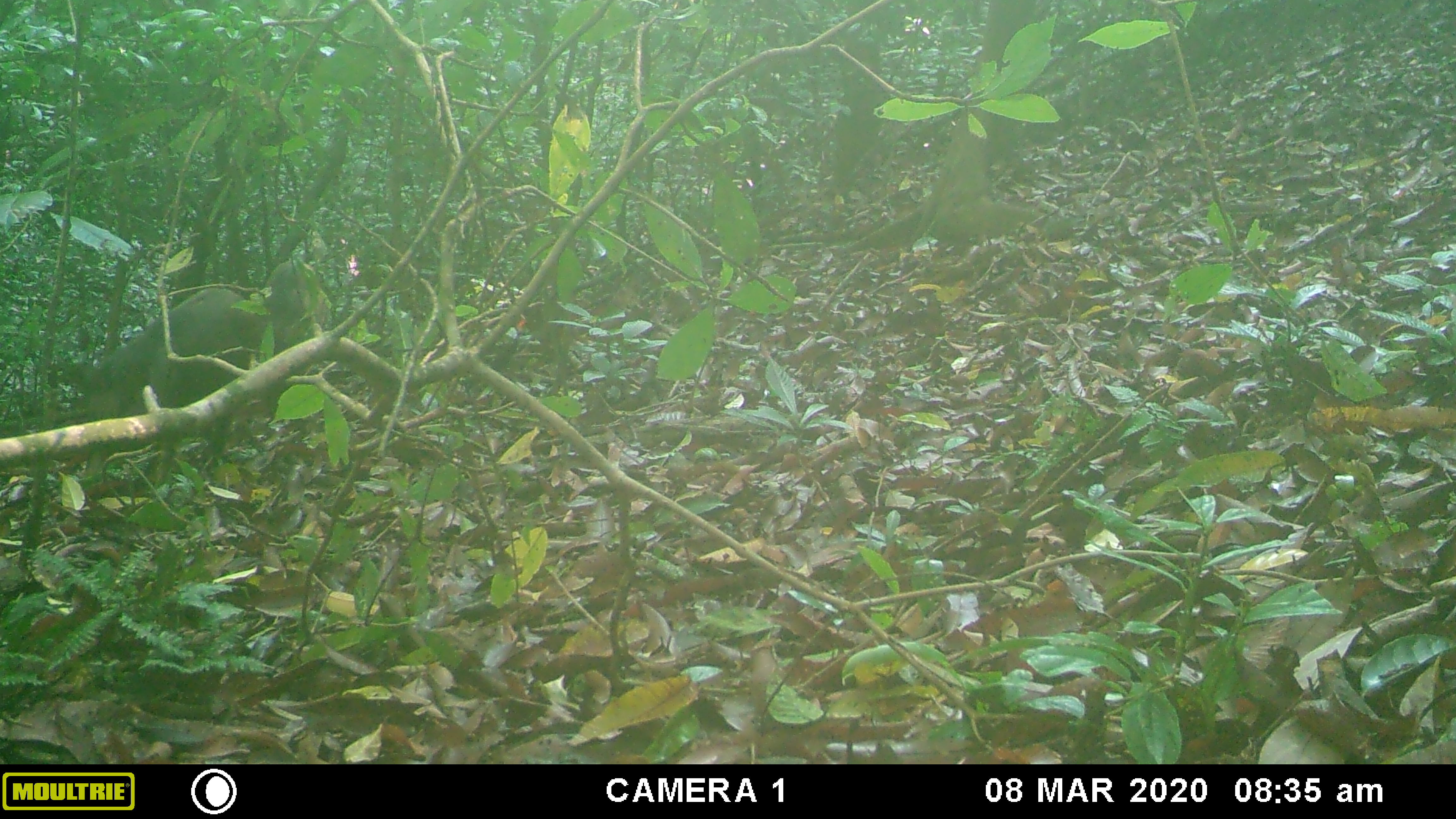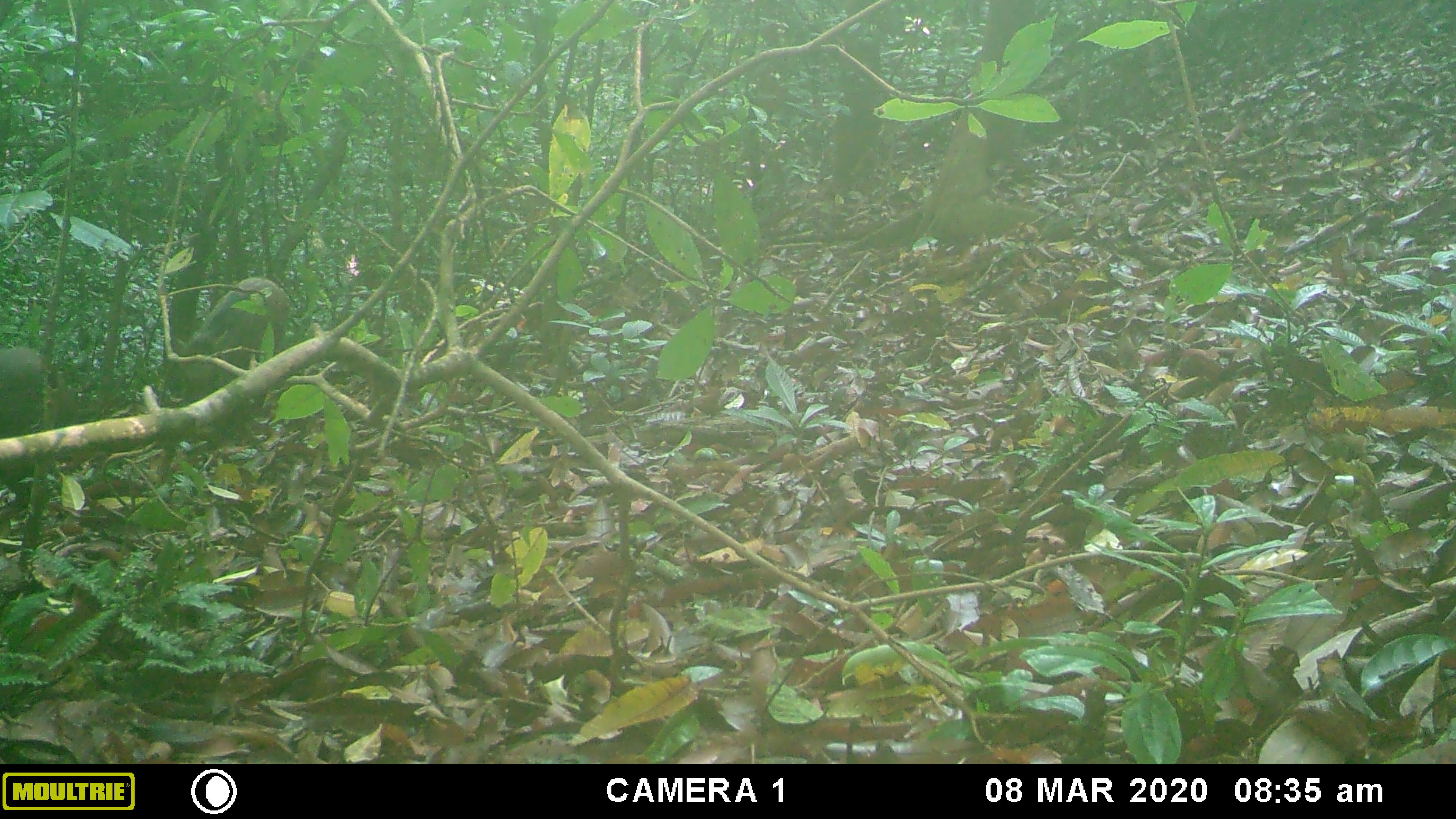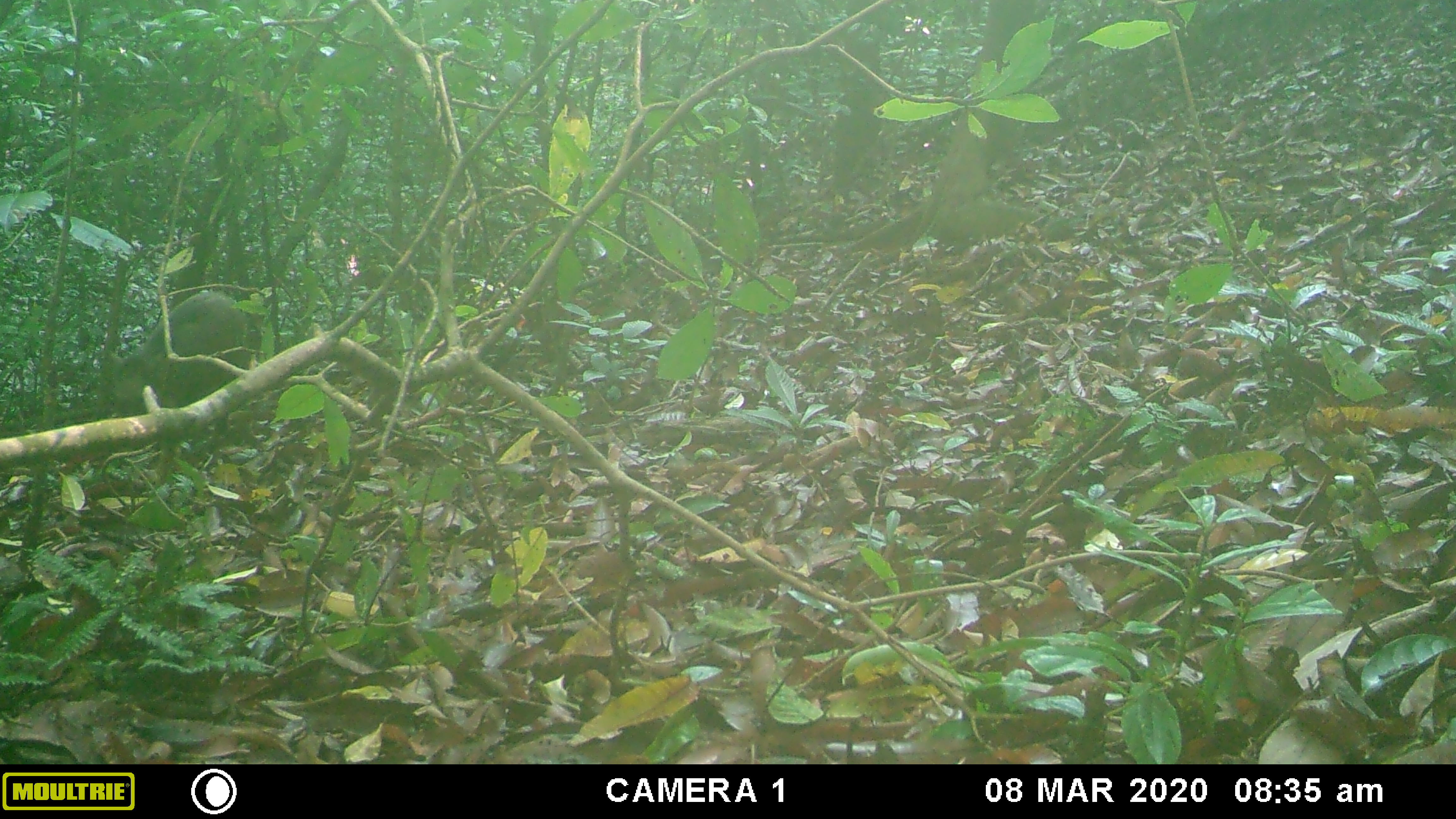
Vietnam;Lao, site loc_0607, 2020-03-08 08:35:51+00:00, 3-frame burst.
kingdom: Animalia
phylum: Chordata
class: Mammalia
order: Artiodactyla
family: Suidae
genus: Sus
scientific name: Sus scrofa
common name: eurasian wild pig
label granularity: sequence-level